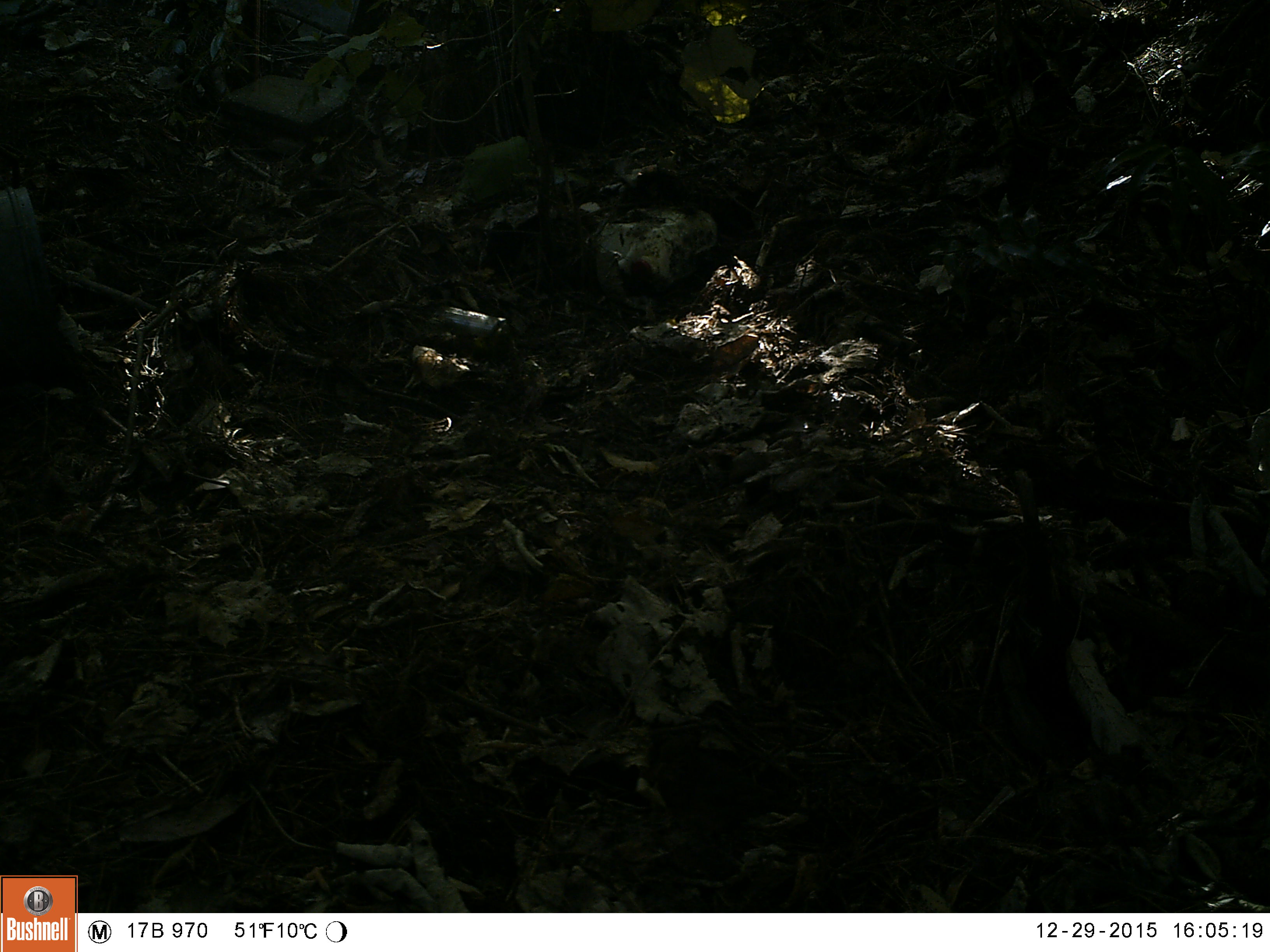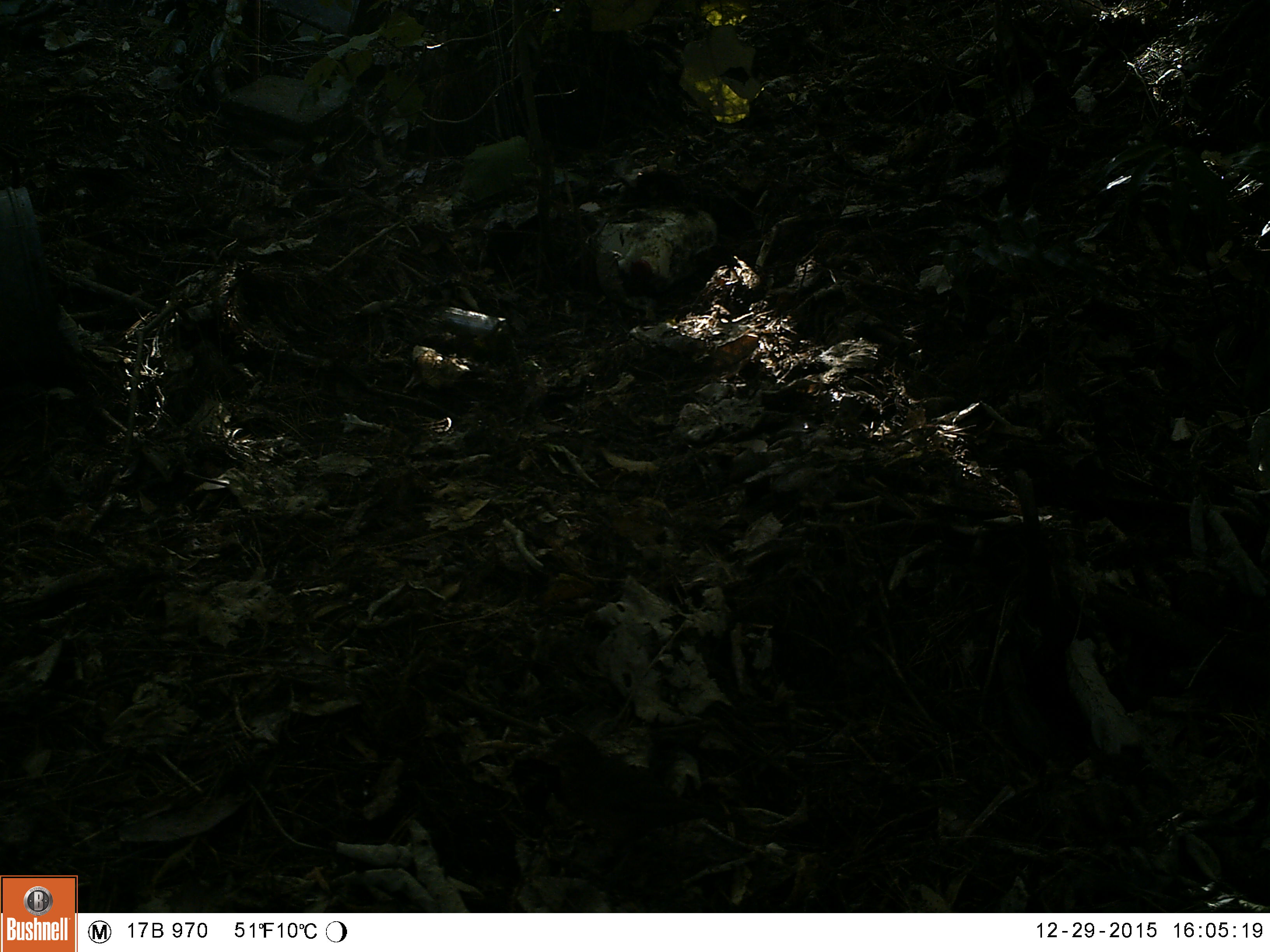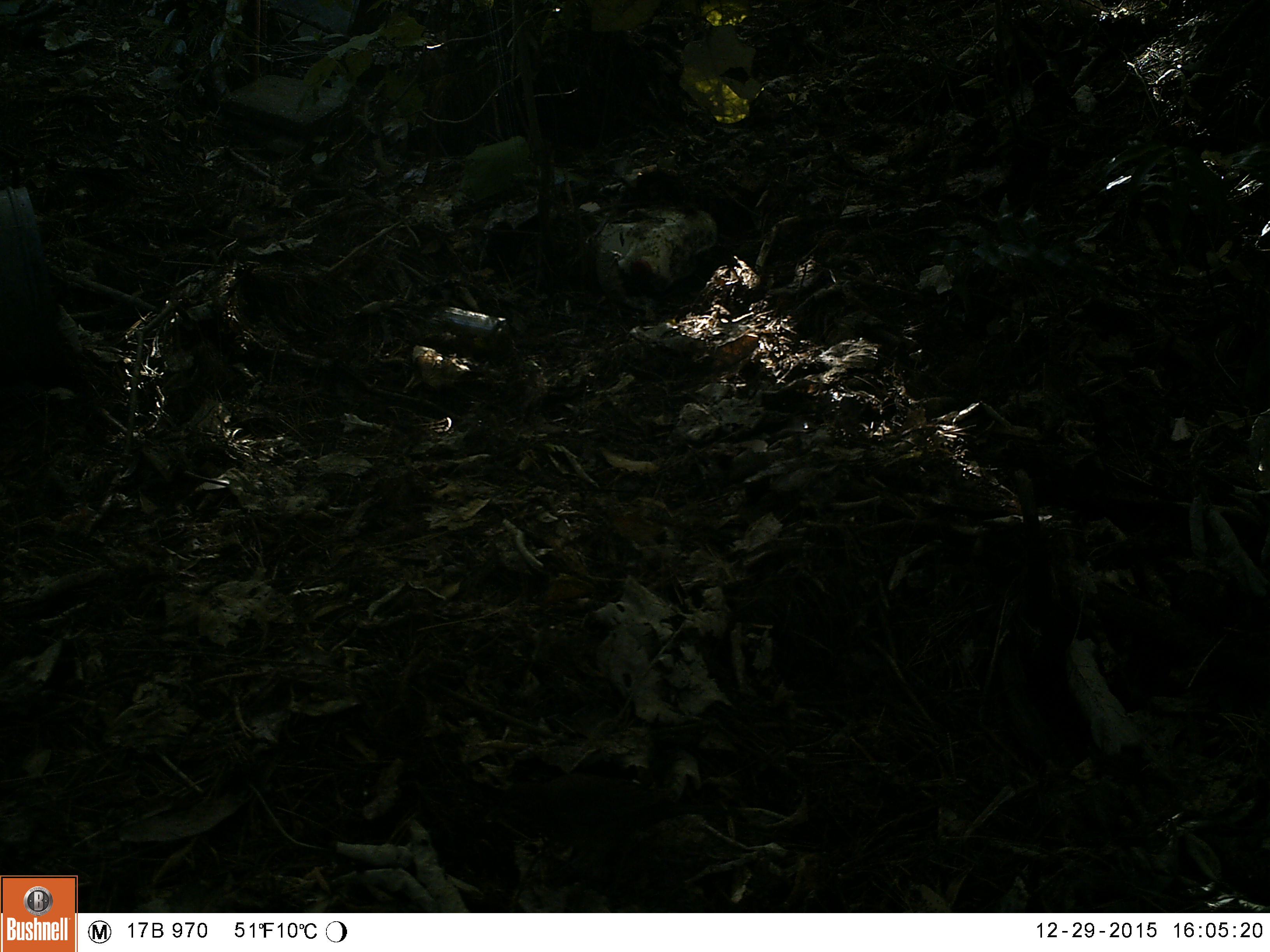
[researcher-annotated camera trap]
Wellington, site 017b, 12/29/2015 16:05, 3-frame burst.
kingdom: Animalia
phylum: Chordata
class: Aves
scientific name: Aves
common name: bird